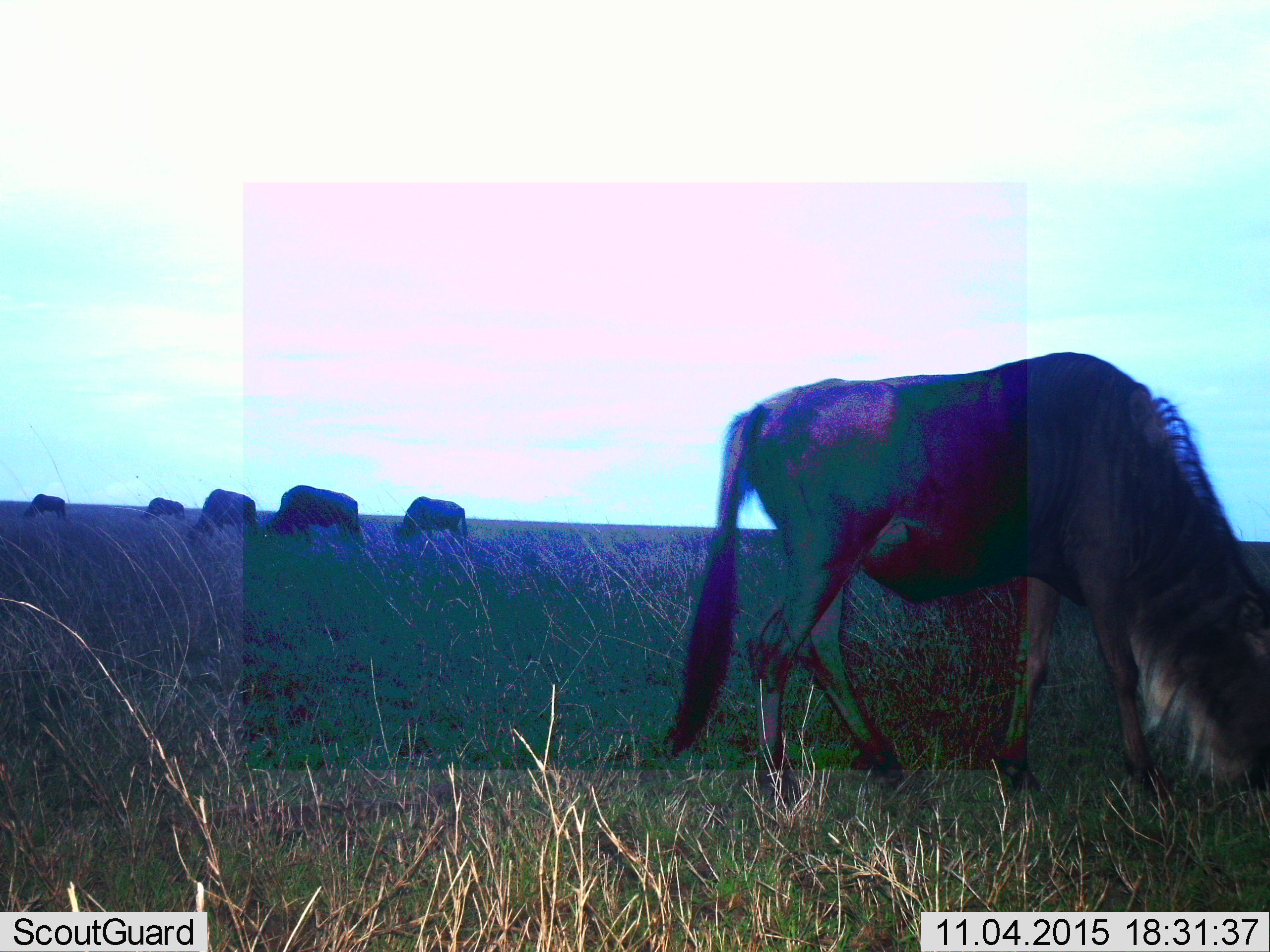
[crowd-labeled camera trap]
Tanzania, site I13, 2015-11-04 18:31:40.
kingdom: Animalia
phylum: Chordata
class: Mammalia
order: Artiodactyla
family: Bovidae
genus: Connochaetes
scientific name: Connochaetes taurinus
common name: blue wildebeest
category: wildebeest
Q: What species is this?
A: Wildebeest (blue wildebeest) (Connochaetes taurinus).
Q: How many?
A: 6.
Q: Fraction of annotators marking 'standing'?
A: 38%.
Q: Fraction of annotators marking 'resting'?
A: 0%.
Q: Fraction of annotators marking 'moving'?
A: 0%.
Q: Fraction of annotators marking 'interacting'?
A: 0%.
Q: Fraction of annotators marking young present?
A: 0%.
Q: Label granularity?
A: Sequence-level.